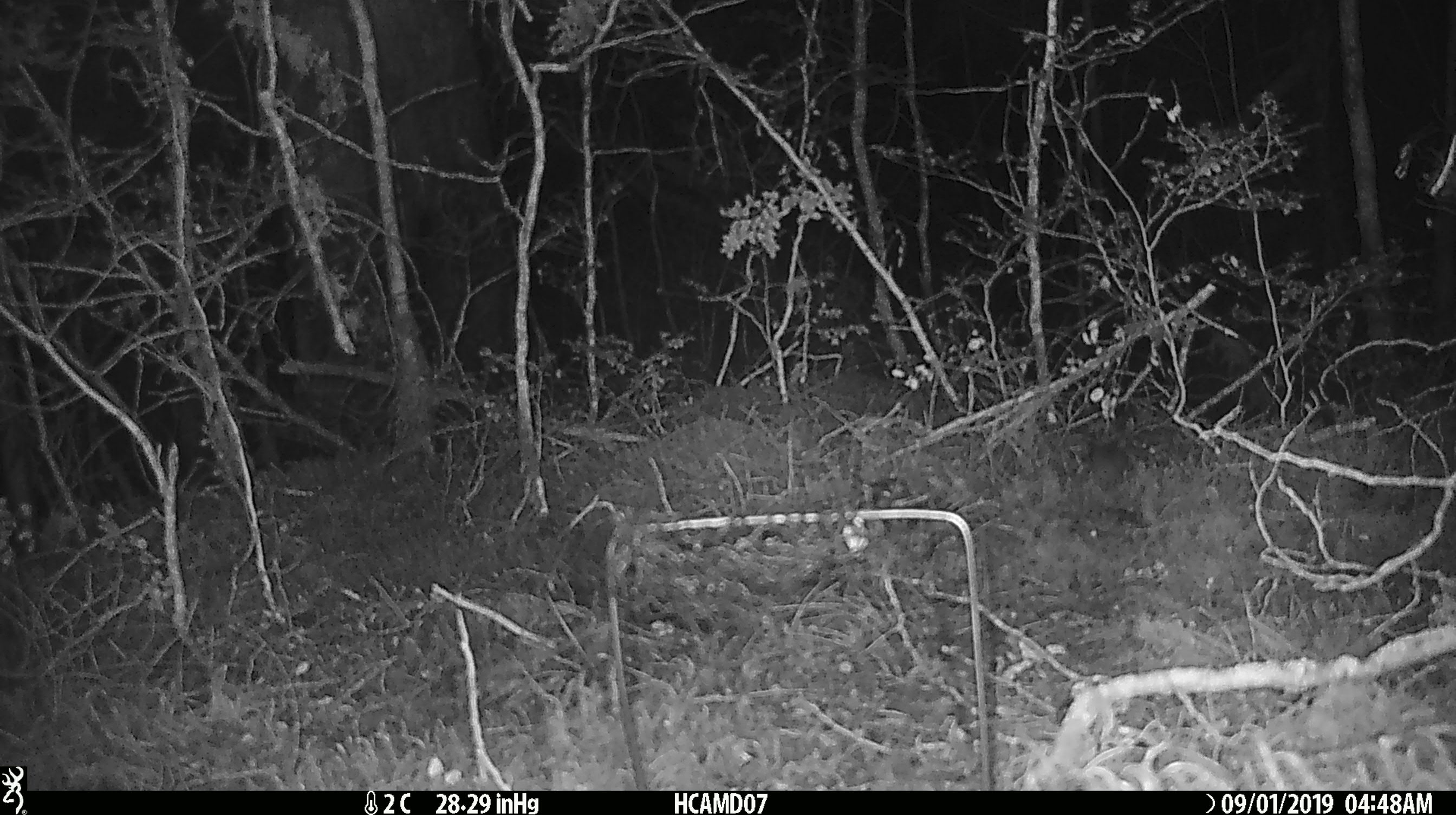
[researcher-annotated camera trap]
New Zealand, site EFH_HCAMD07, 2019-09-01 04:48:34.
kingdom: Animalia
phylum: Chordata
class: Mammalia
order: Rodentia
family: Muridae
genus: Mus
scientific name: Mus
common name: mouse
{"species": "mouse (Mus)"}